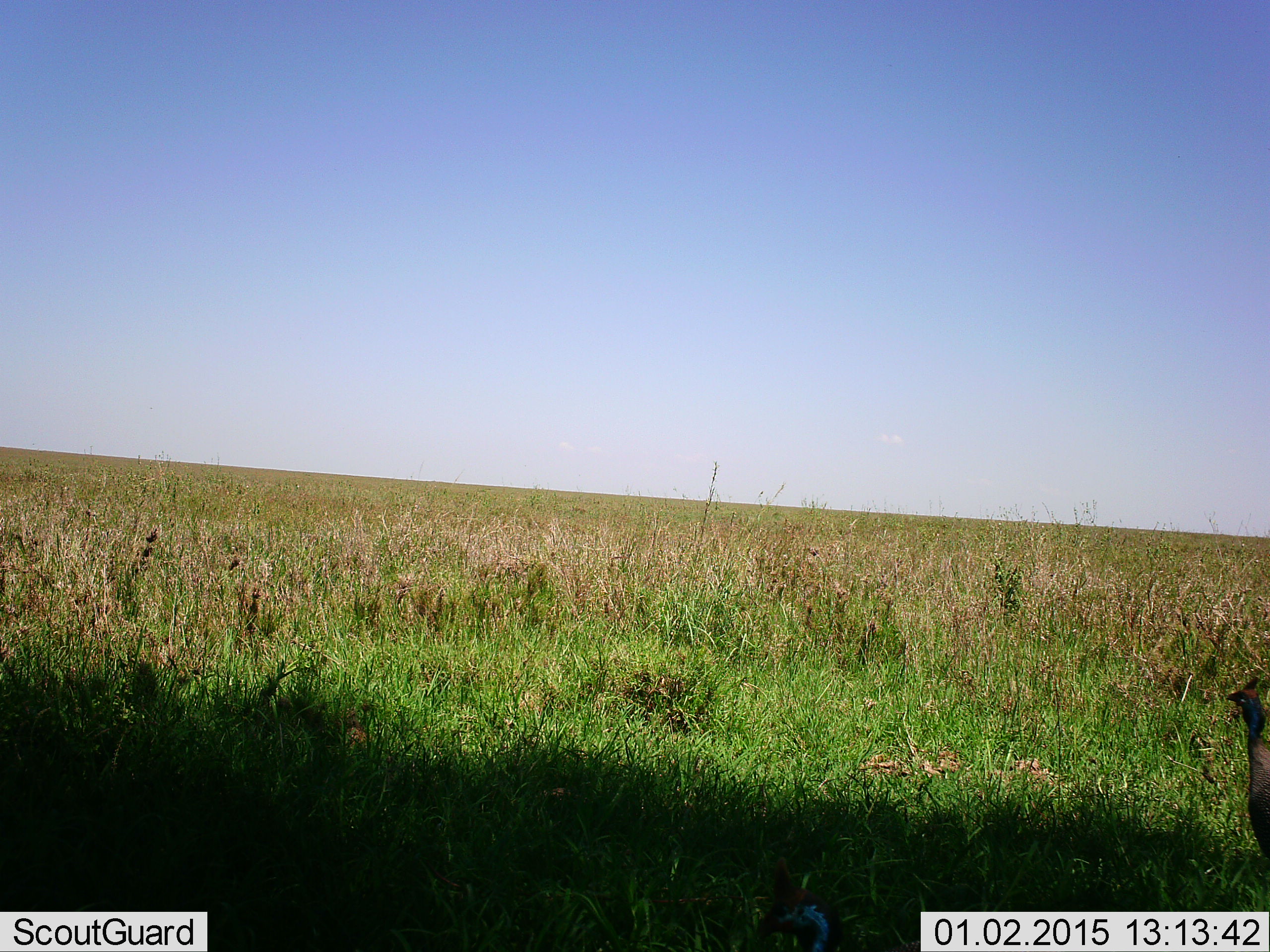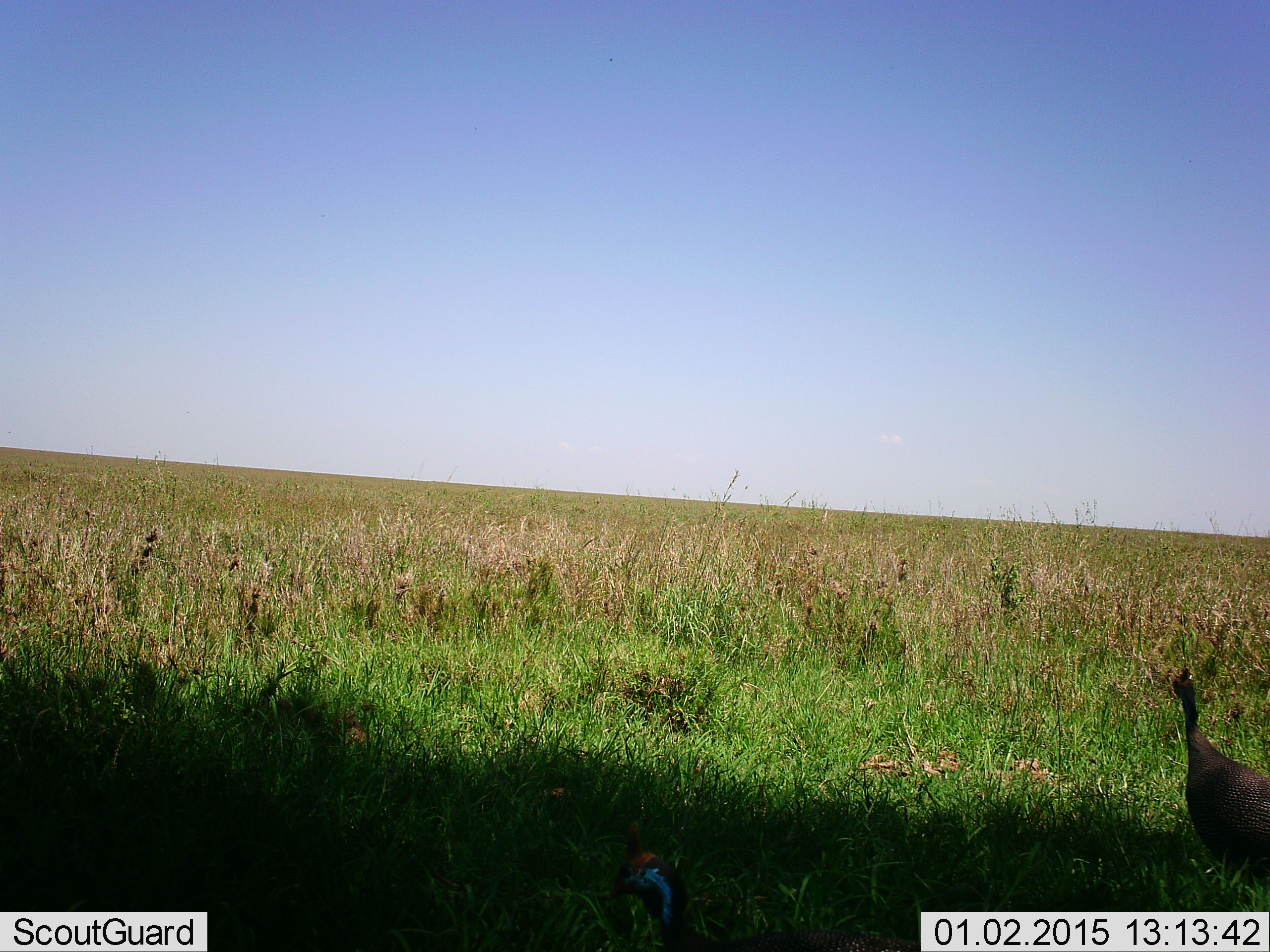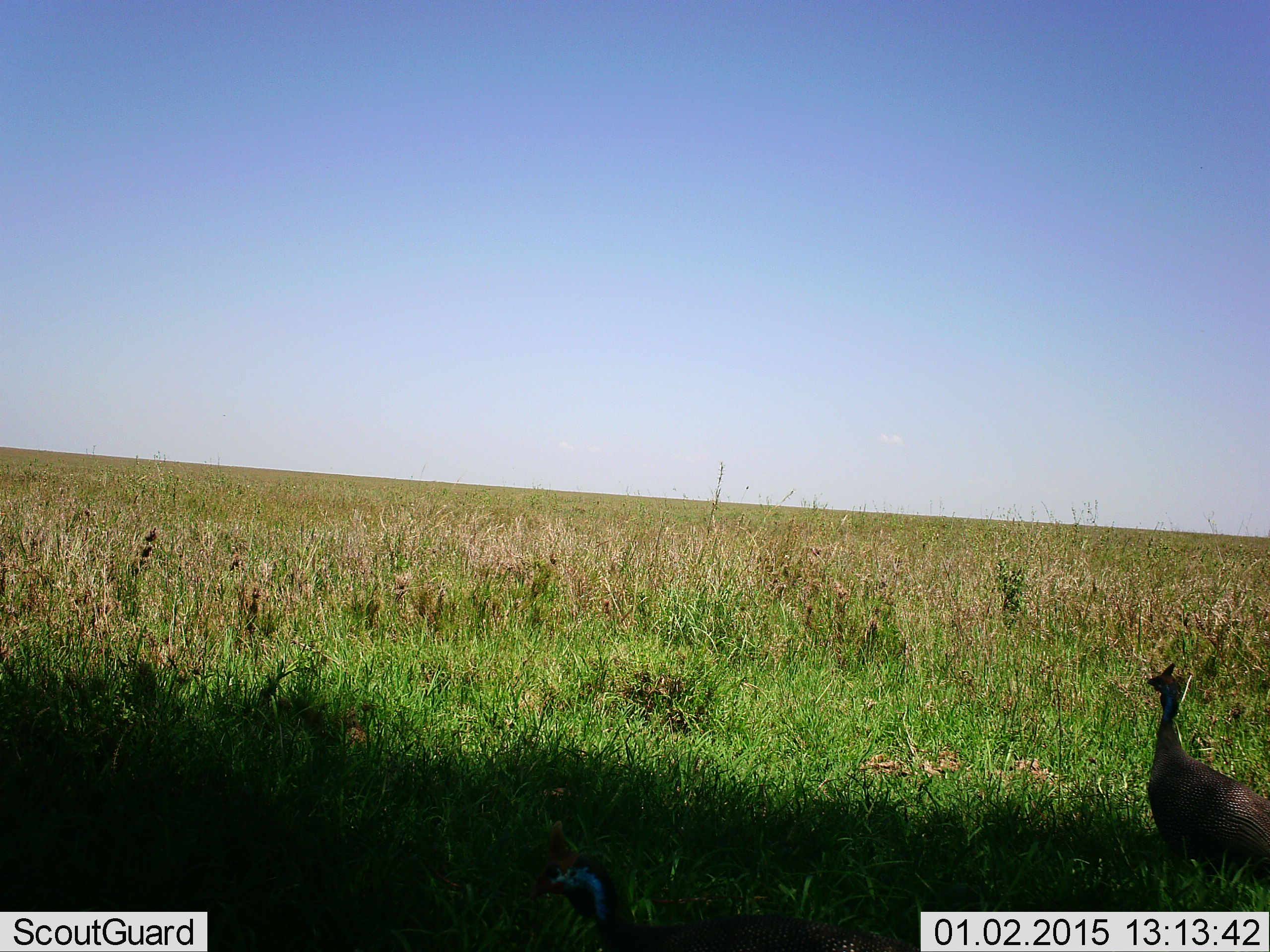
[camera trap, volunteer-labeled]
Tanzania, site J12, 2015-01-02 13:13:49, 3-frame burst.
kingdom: Animalia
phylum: Chordata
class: Aves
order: Galliformes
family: Numididae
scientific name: Numididae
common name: guinea fowl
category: guineafowl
Guineafowl (guinea fowl) (Numididae), count 2. Behavior (volunteer vote fractions): standing 20%, resting 0%, moving 90%, interacting 0%. Young present (vote fraction): 0%. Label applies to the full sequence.